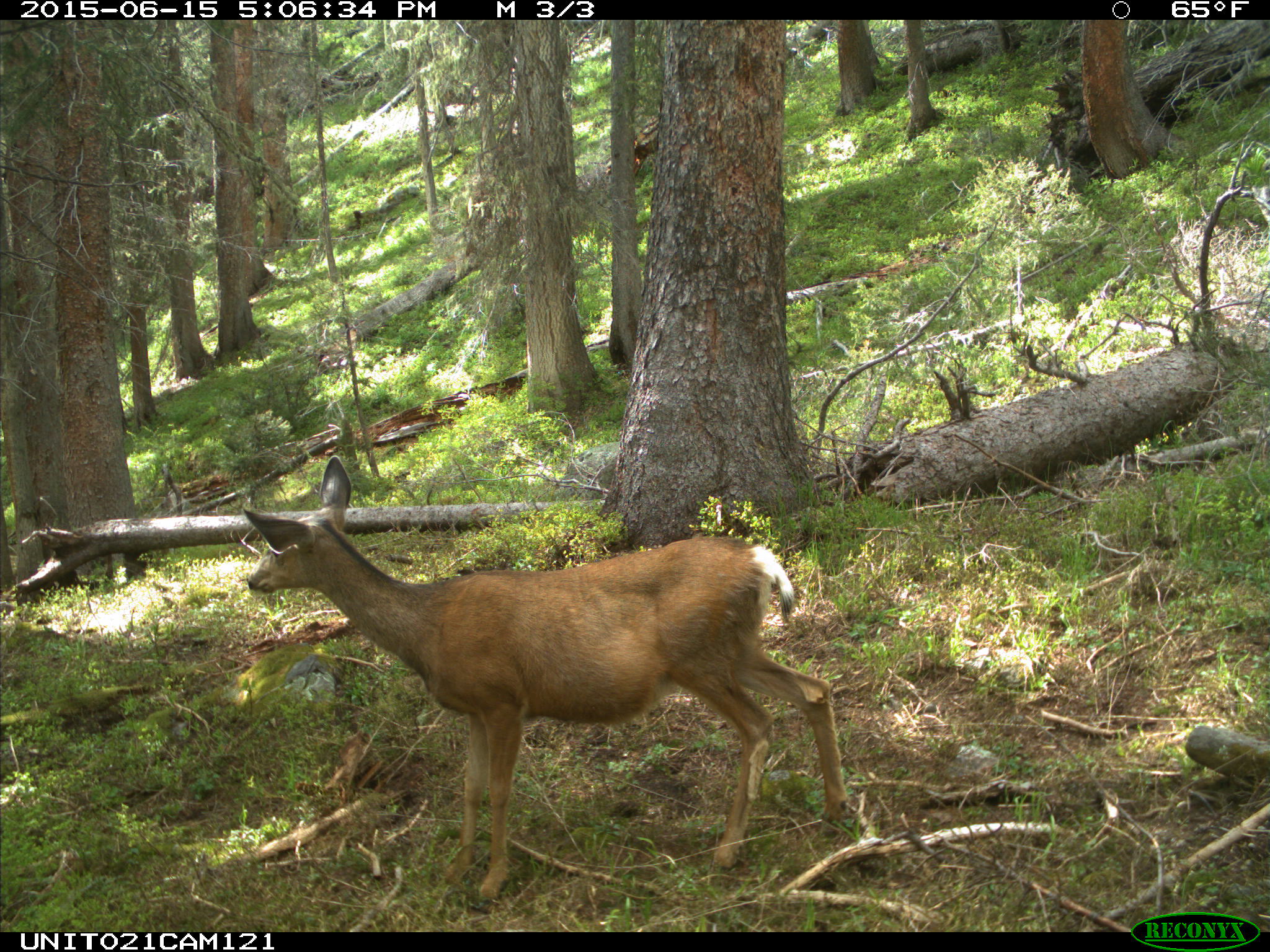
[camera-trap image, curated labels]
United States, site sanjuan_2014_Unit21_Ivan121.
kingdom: Animalia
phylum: Chordata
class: Mammalia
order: Artiodactyla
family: Cervidae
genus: Odocoileus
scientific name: Odocoileus hemionus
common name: mule deer